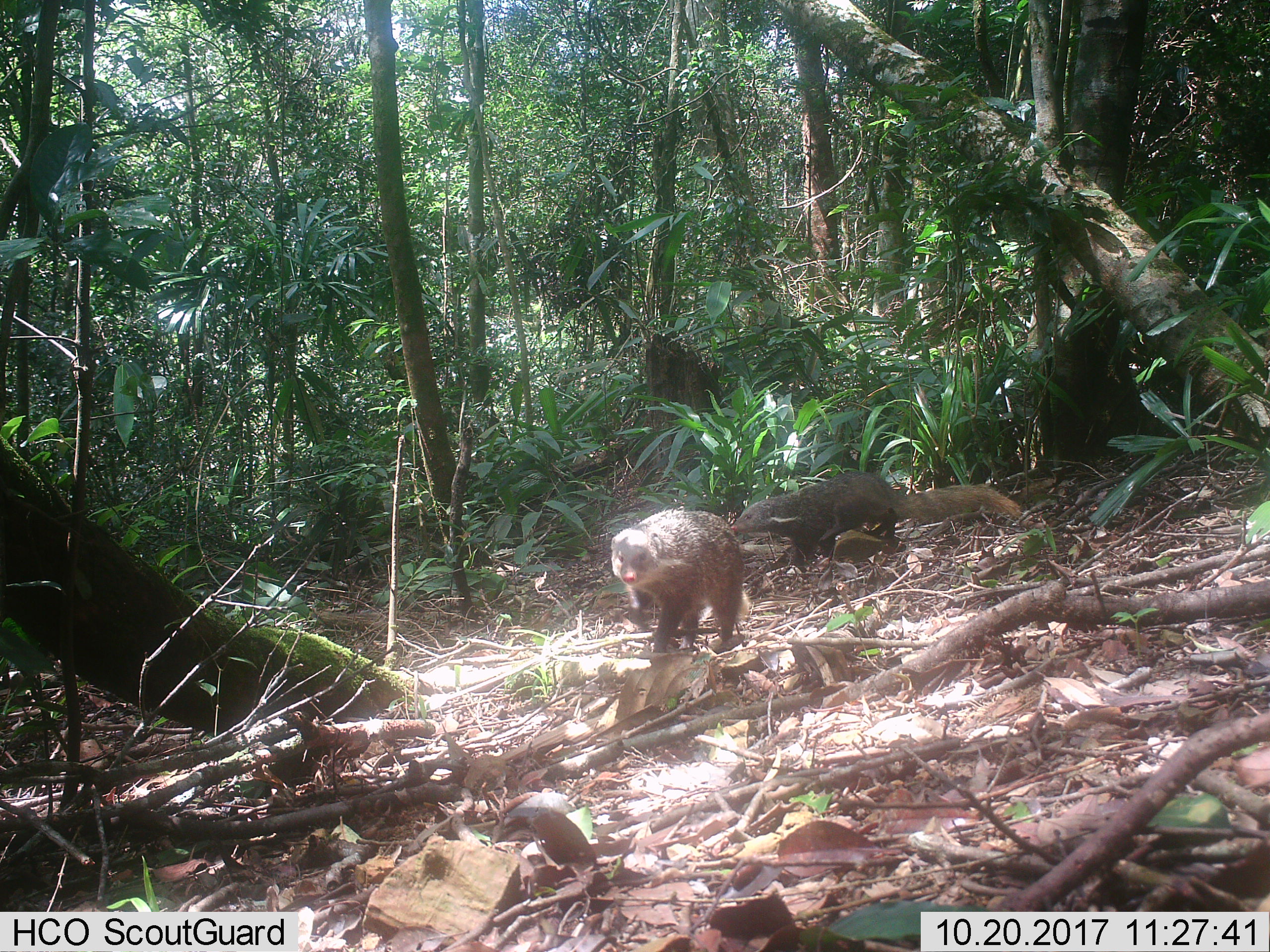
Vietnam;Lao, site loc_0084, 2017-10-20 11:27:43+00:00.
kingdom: Animalia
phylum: Chordata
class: Mammalia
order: Carnivora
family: Herpestidae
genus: Urva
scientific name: Urva urva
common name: crab-eating mongoose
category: crab eating mongoose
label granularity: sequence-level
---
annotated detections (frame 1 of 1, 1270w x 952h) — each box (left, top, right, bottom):
crab eating mongoose: (730, 472, 1020, 572); (610, 508, 751, 652)